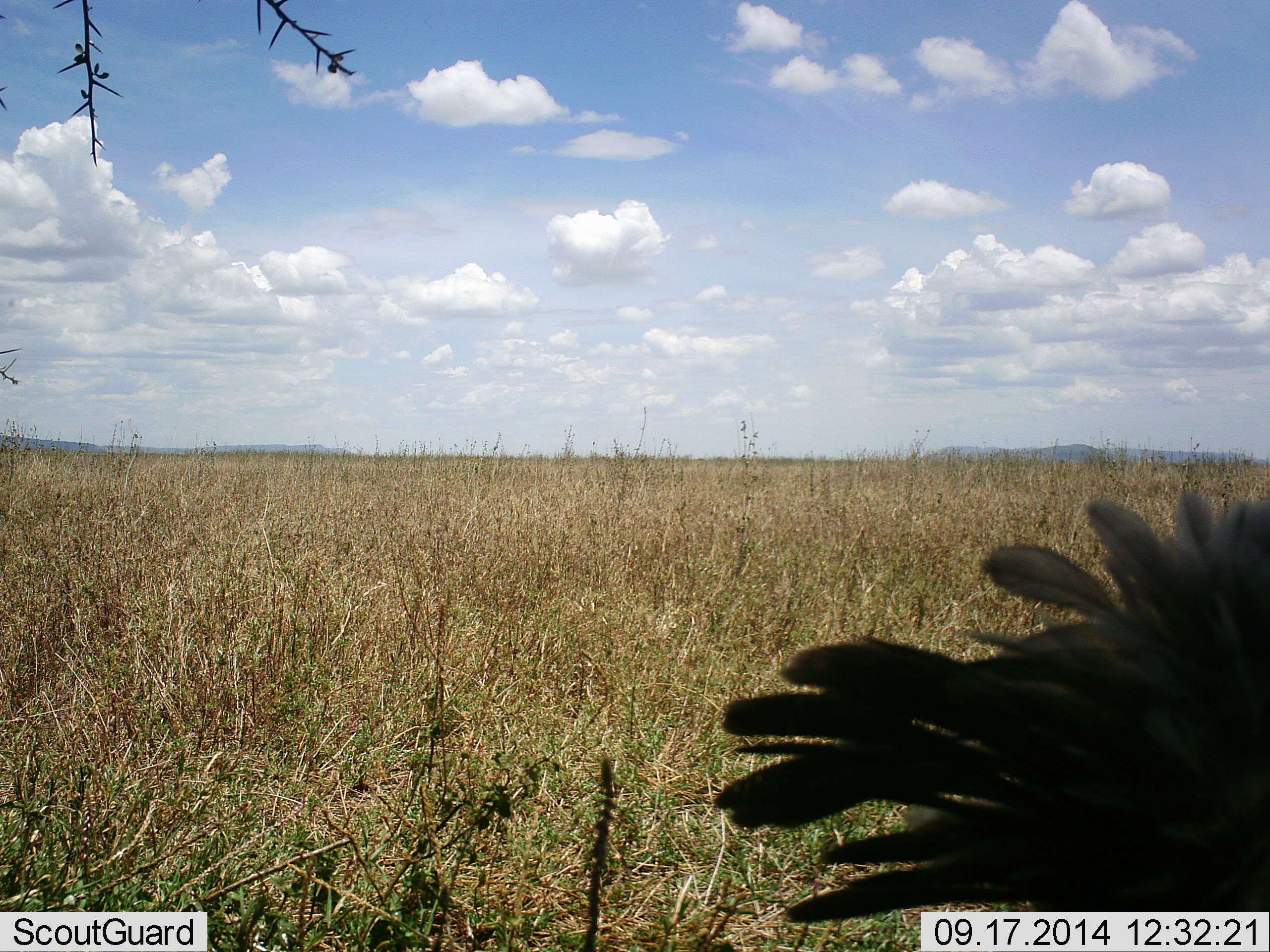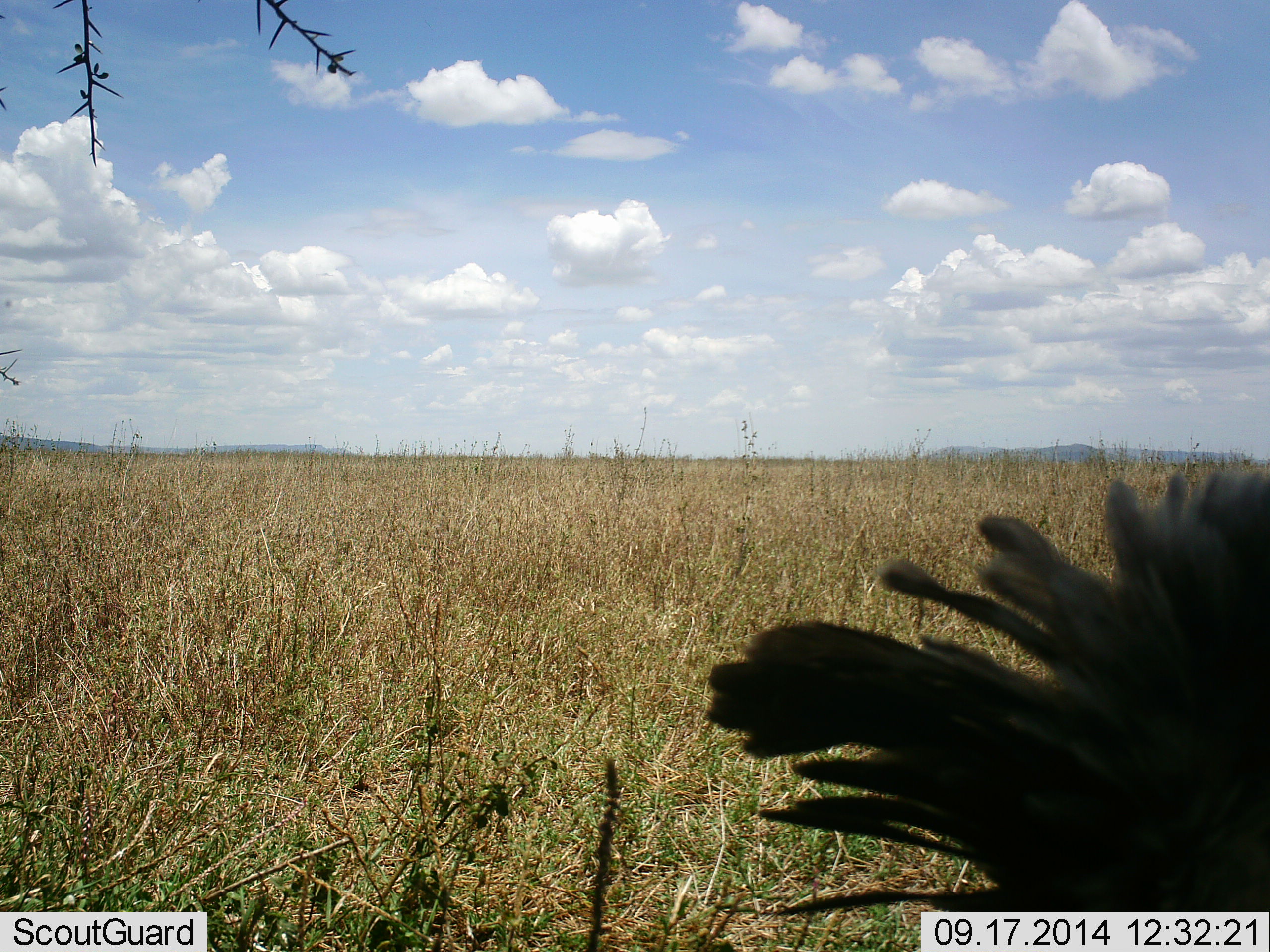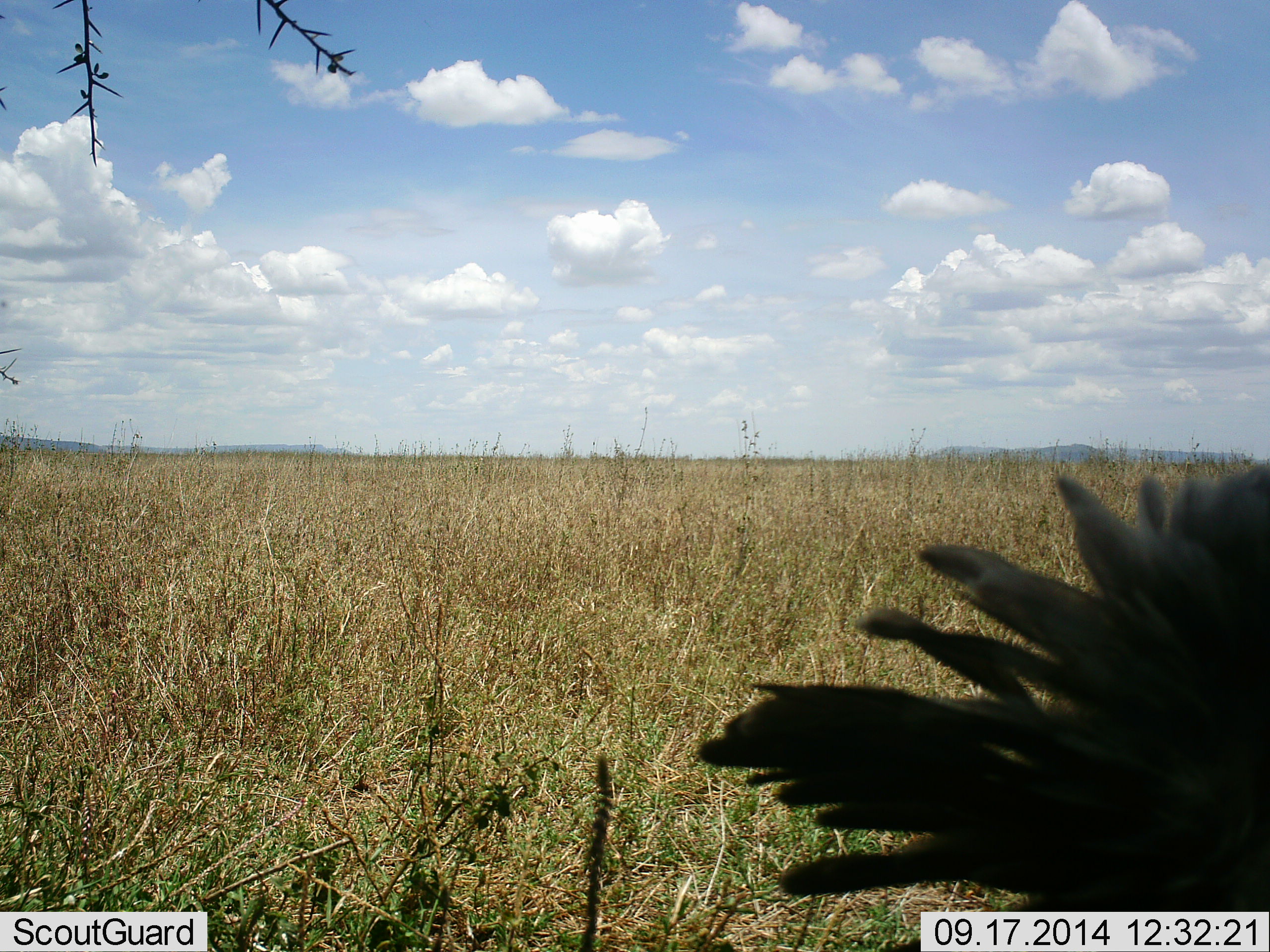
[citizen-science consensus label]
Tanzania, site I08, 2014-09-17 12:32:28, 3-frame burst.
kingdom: Animalia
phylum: Chordata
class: Aves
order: Struthioniformes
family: Struthionidae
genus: Struthio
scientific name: Struthio camelus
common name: ostrich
Ostrich (Struthio camelus), count 1. Behavior (volunteer vote fractions): standing 57%, resting 29%, moving 14%, interacting 0%. Young present (vote fraction): 0%. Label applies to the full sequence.